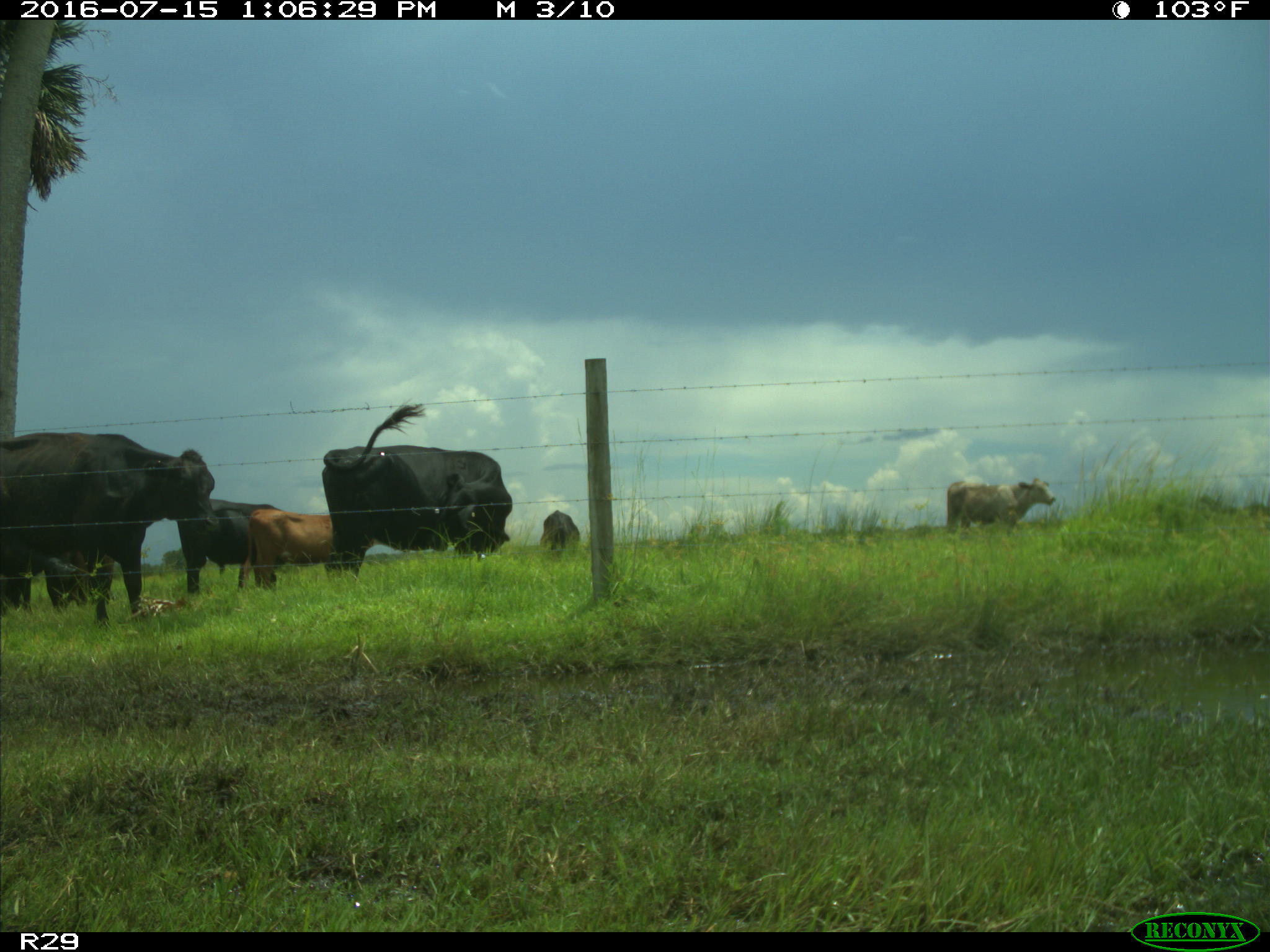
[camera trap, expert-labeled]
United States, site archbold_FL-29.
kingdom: Animalia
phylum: Chordata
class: Mammalia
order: Artiodactyla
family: Bovidae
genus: Bos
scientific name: Bos taurus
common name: domestic cow